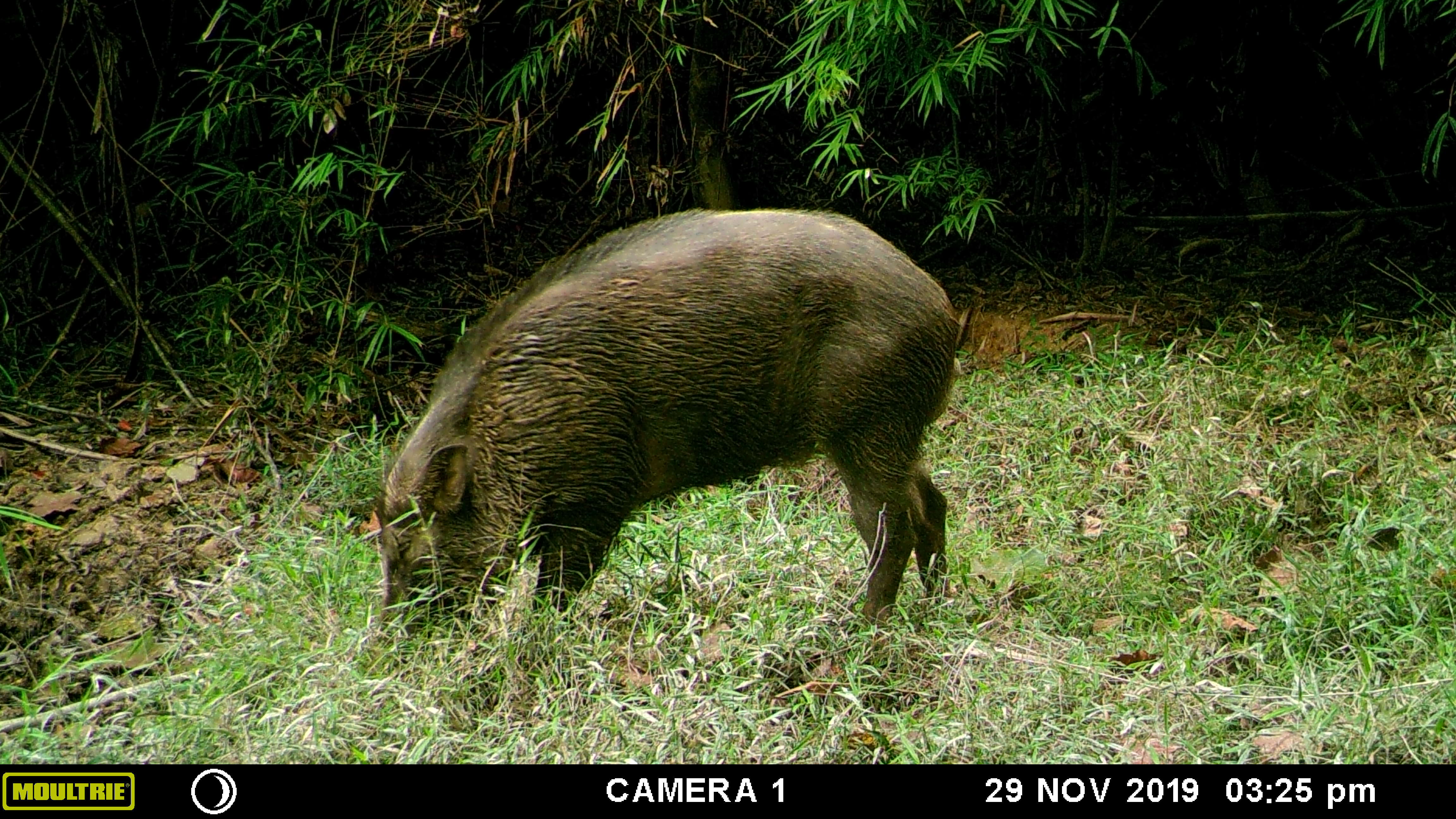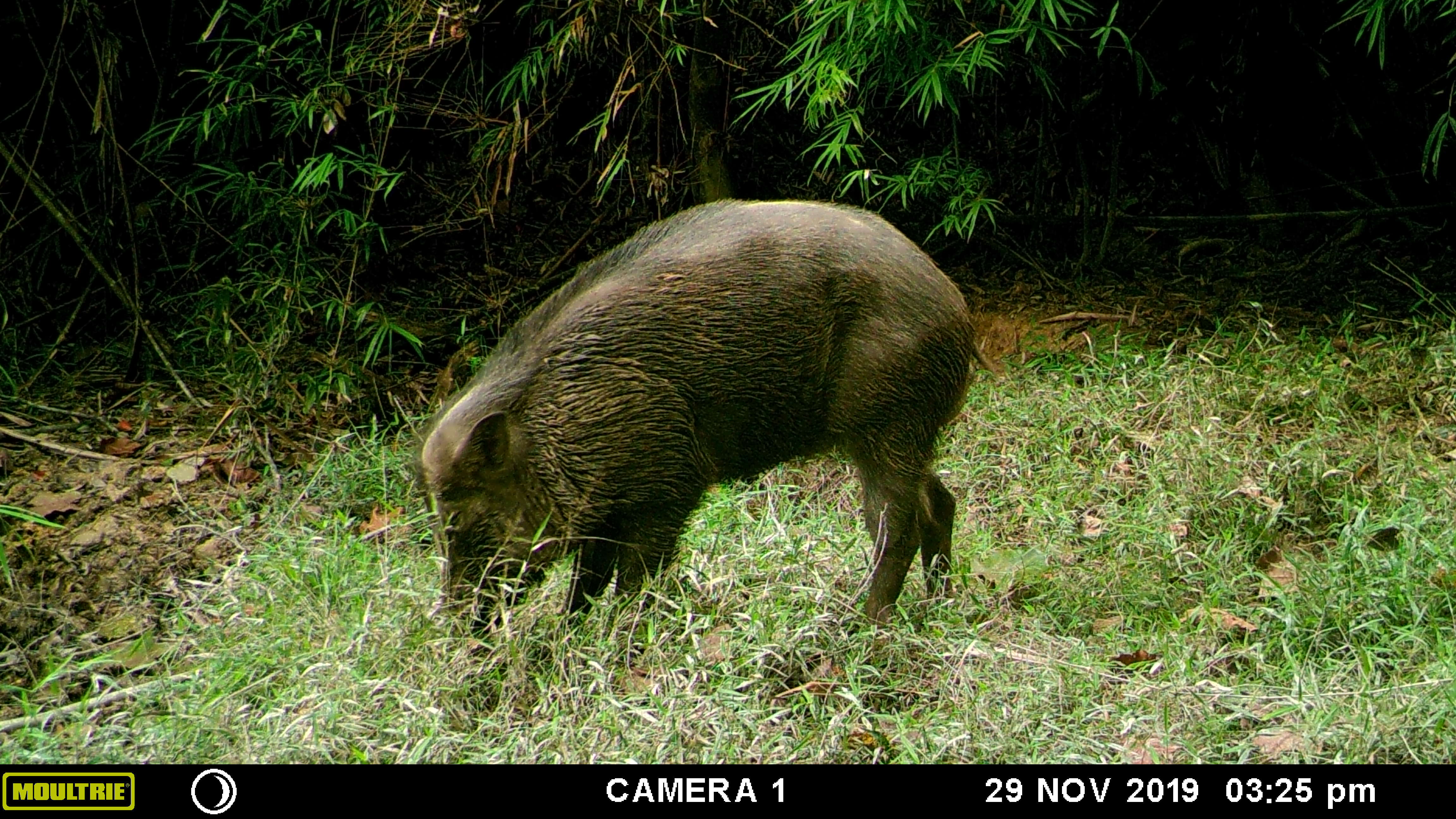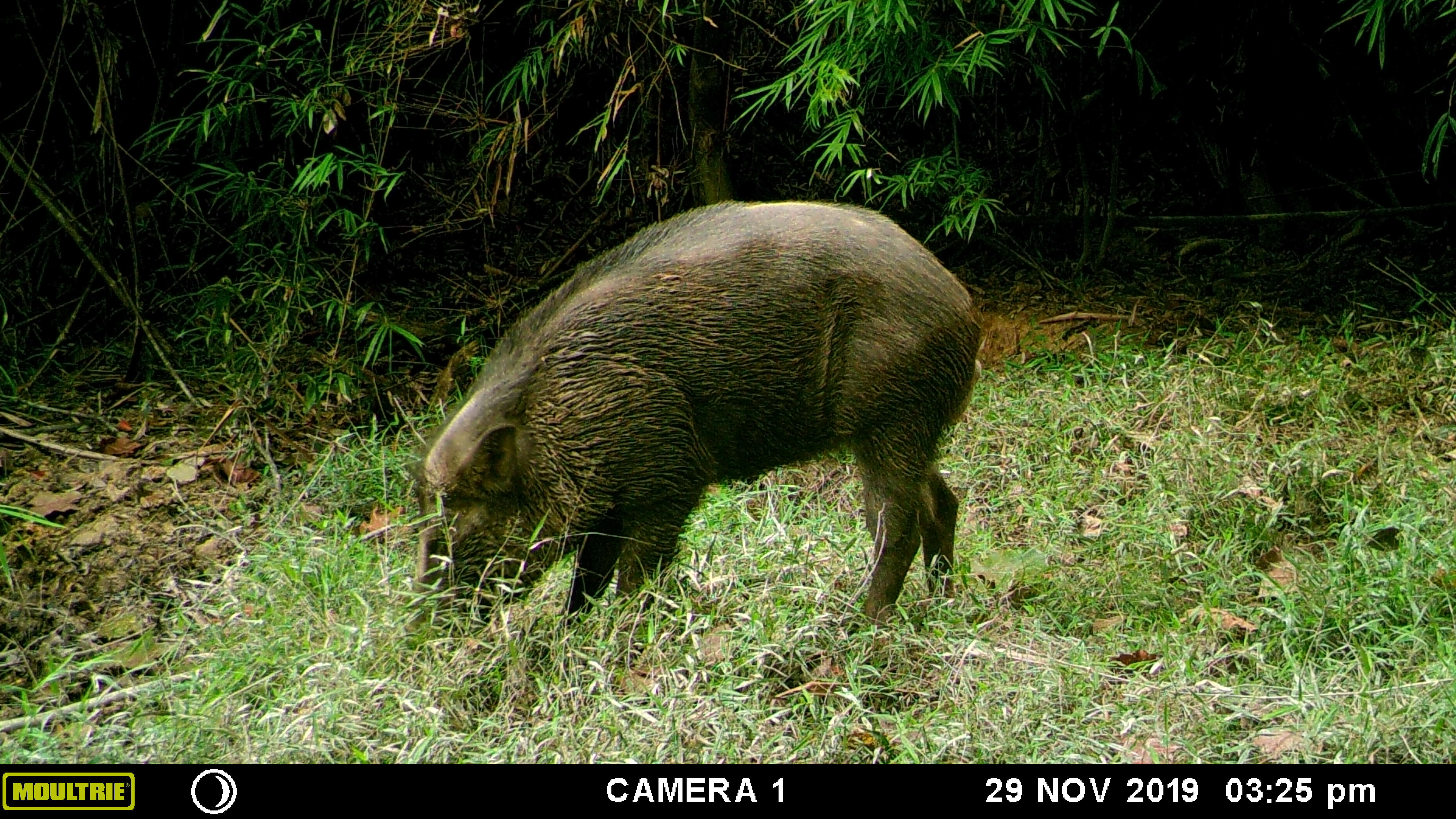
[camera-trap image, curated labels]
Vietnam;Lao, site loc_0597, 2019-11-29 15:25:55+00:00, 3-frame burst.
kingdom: Animalia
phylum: Chordata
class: Mammalia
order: Artiodactyla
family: Suidae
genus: Sus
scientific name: Sus scrofa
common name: eurasian wild pig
Eurasian wild pig (Sus scrofa). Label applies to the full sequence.